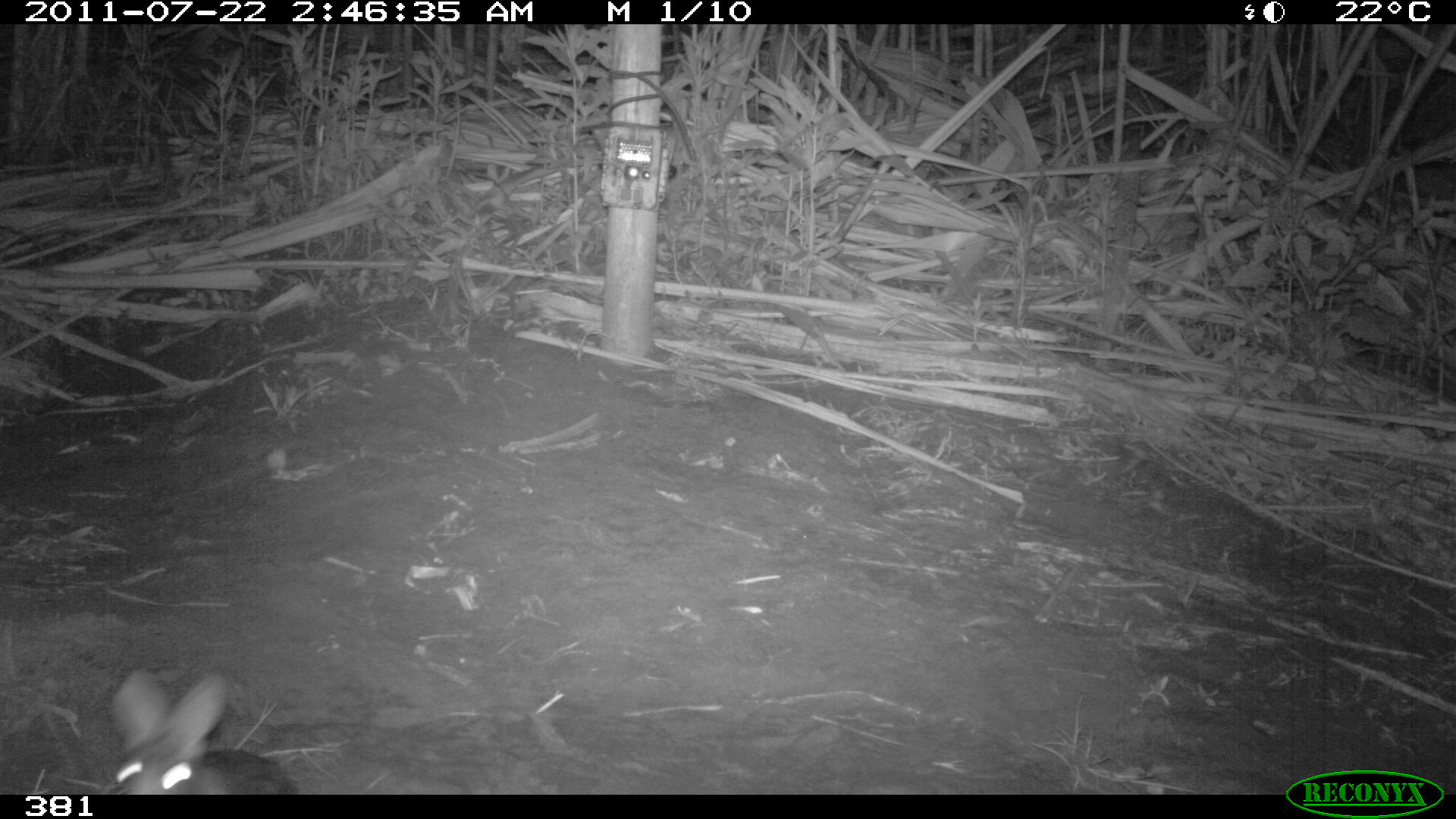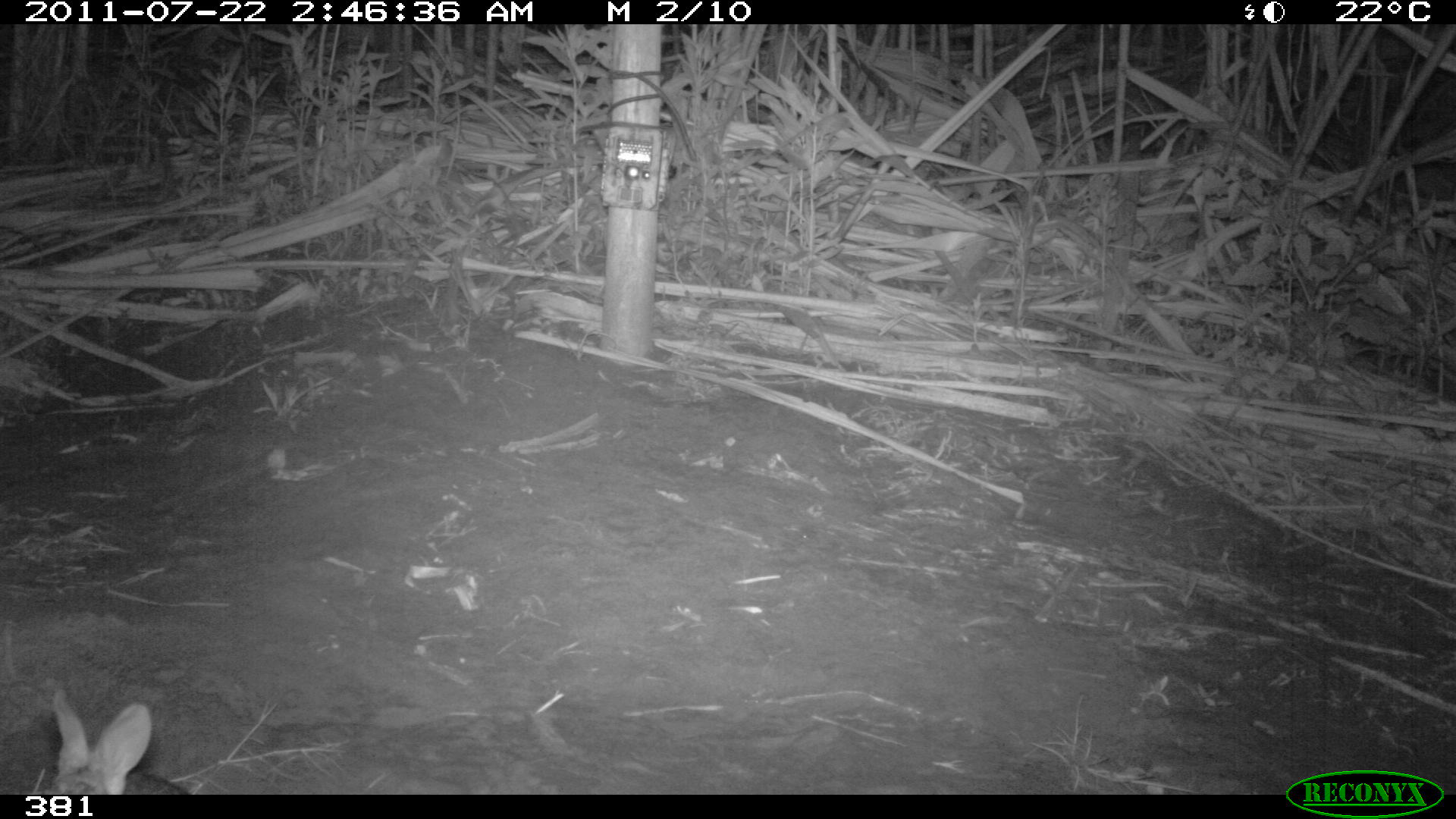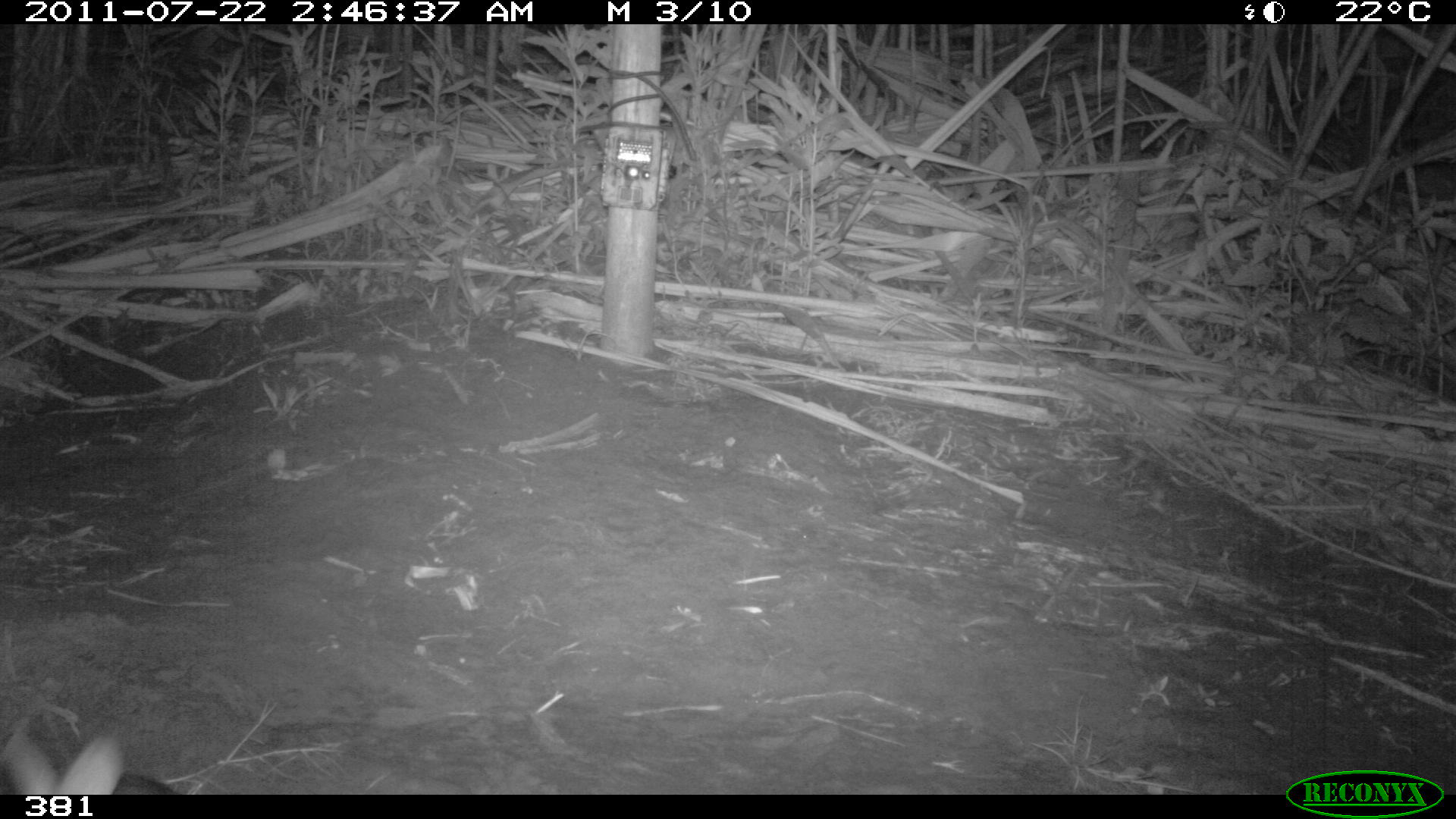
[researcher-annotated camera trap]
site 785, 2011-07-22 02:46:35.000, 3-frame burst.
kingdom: Animalia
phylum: Chordata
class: Mammalia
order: Lagomorpha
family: Leporidae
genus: Sylvilagus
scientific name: Sylvilagus brasiliensis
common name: tapeti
Sylvilagus brasiliensis (tapeti).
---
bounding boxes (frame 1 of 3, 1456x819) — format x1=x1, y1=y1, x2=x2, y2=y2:
sylvilagus brasiliensis: x1=110, y1=667, x2=299, y2=795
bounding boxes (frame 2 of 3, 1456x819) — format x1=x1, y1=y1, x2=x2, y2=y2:
sylvilagus brasiliensis: x1=37, y1=686, x2=190, y2=793